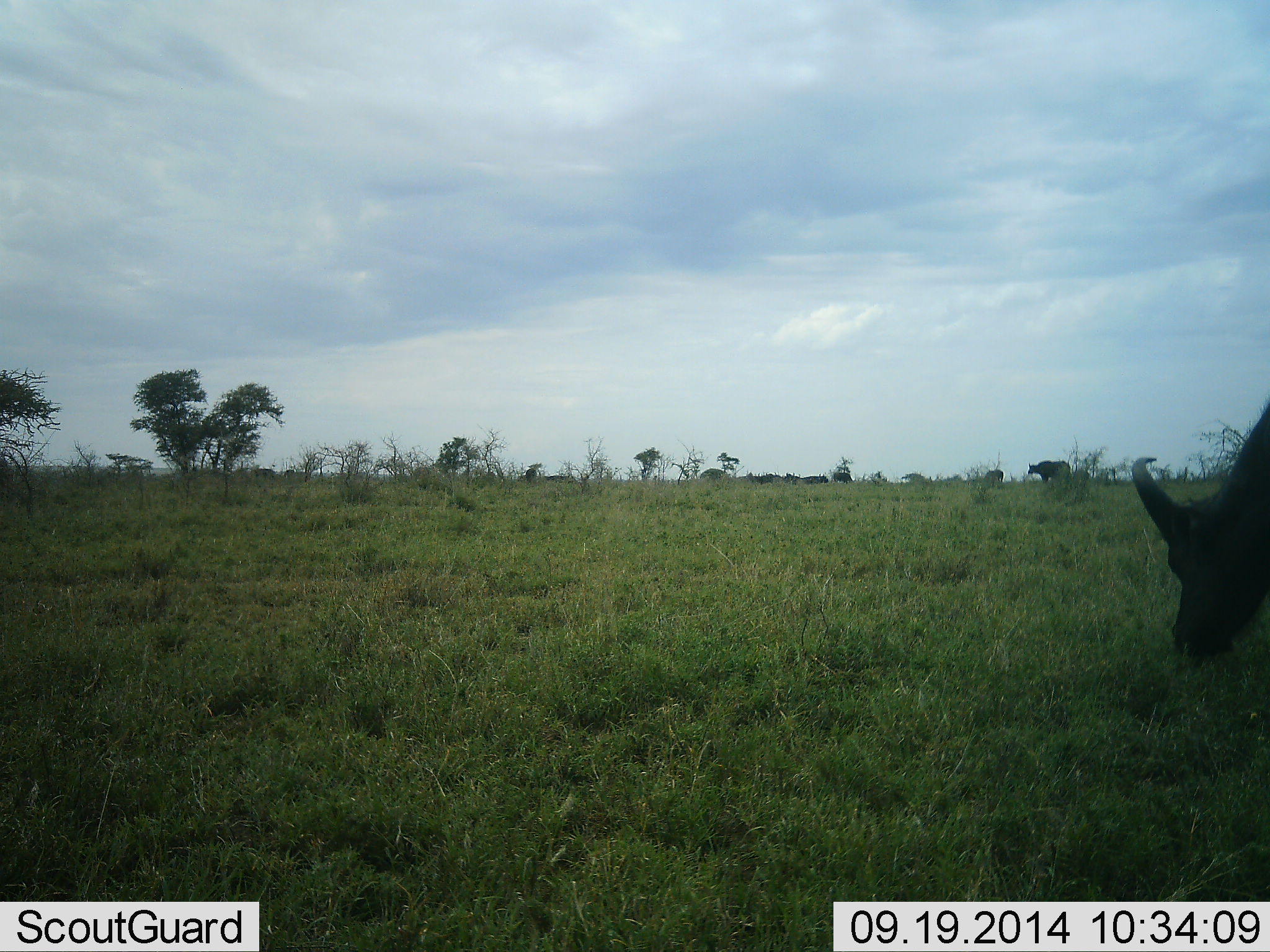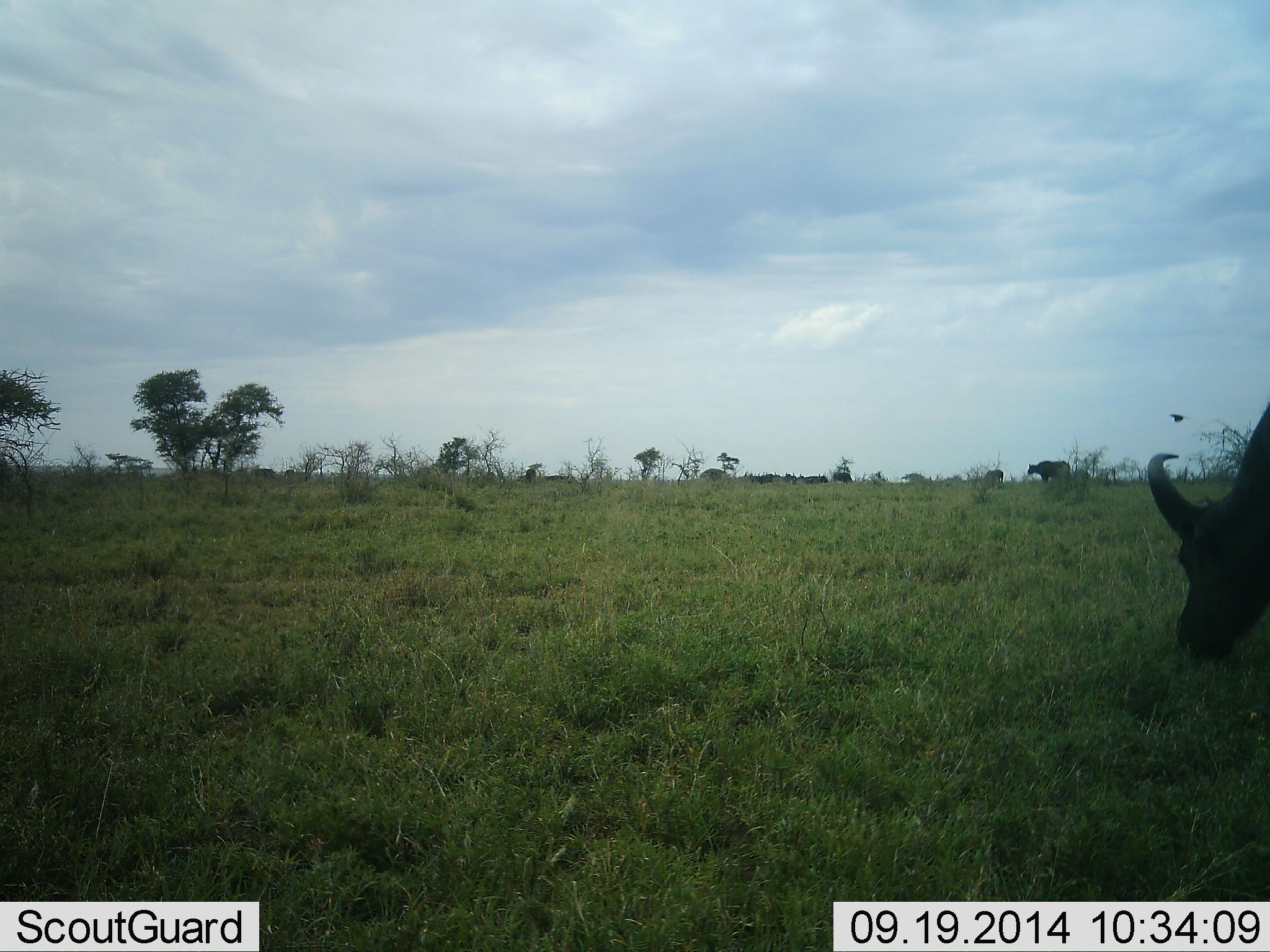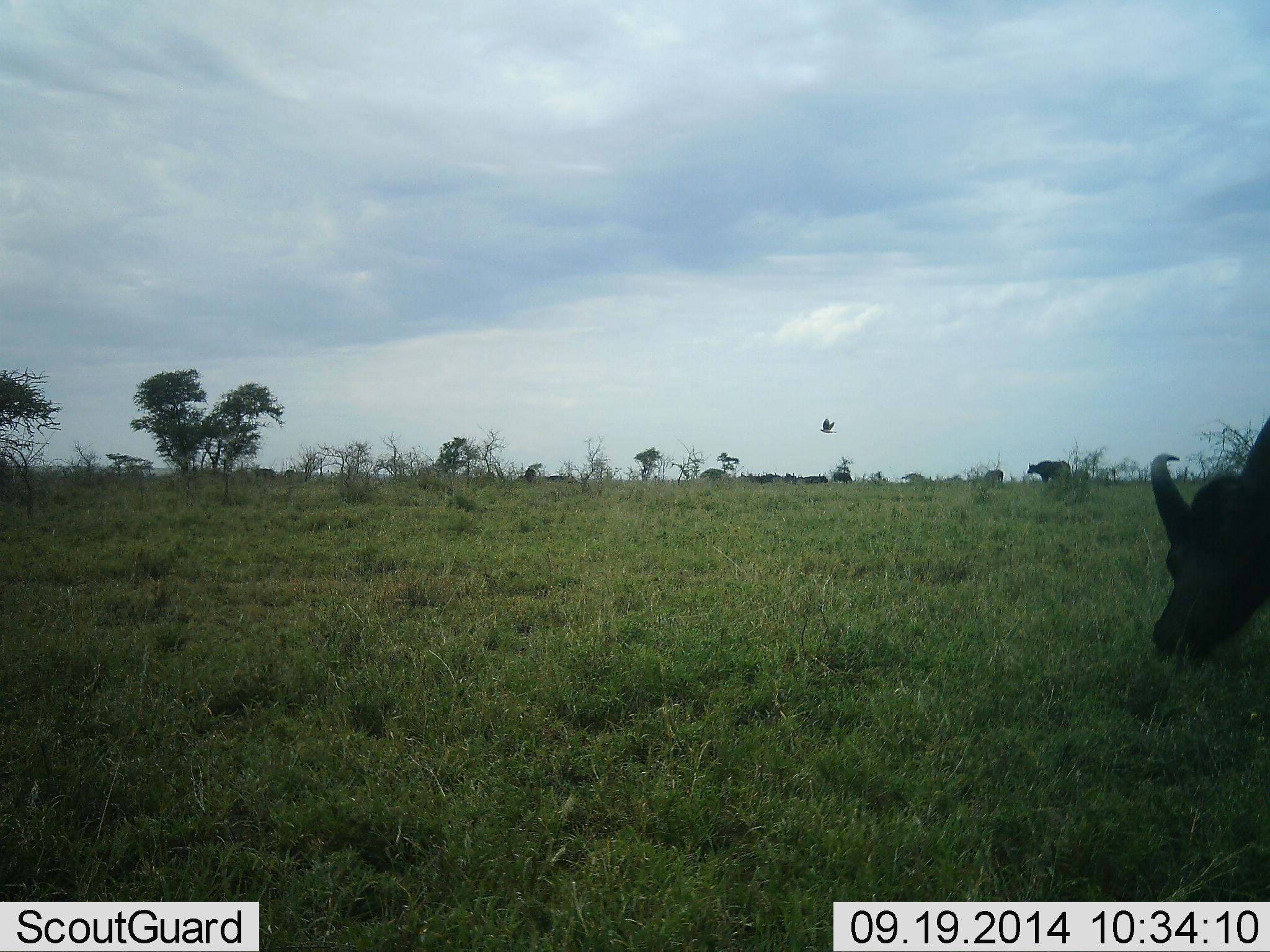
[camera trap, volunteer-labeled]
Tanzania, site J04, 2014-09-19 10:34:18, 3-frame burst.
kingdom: Animalia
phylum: Chordata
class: Mammalia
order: Artiodactyla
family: Bovidae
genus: Syncerus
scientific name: Syncerus caffer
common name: cape buffalo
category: buffalo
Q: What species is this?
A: Buffalo (cape buffalo) (Syncerus caffer).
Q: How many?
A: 5.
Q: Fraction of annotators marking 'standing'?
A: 50%.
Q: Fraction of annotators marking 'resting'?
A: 6%.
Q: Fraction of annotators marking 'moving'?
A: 0%.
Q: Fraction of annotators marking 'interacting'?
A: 0%.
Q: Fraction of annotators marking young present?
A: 0%.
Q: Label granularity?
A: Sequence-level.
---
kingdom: Animalia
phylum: Chordata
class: Aves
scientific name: Aves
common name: bird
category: otherbird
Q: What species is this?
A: Otherbird (bird) (Aves).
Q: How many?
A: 1.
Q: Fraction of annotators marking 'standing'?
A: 0%.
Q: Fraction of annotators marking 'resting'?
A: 0%.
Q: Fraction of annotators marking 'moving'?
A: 100%.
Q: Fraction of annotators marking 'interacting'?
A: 0%.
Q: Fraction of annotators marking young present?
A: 0%.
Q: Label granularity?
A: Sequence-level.